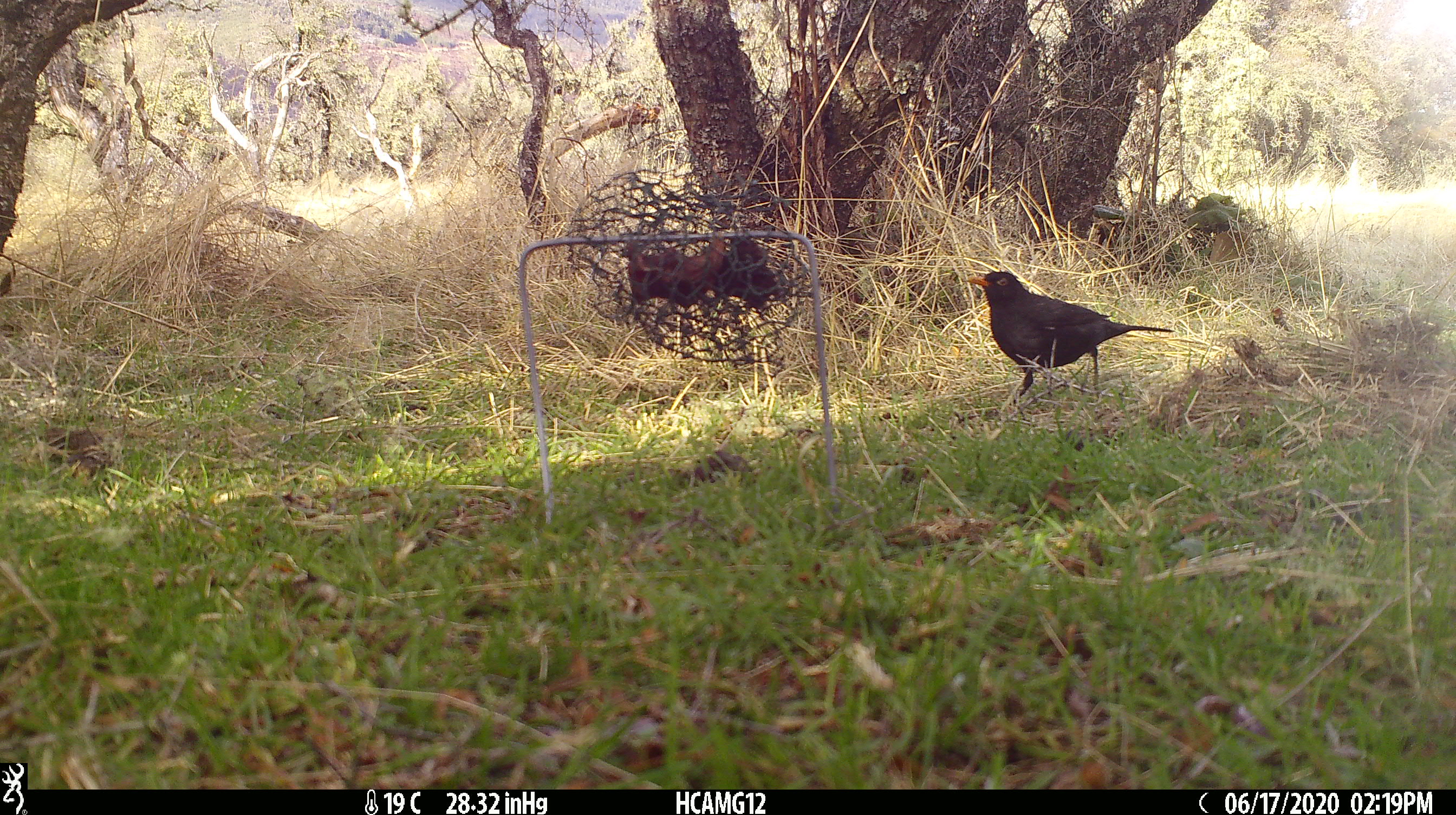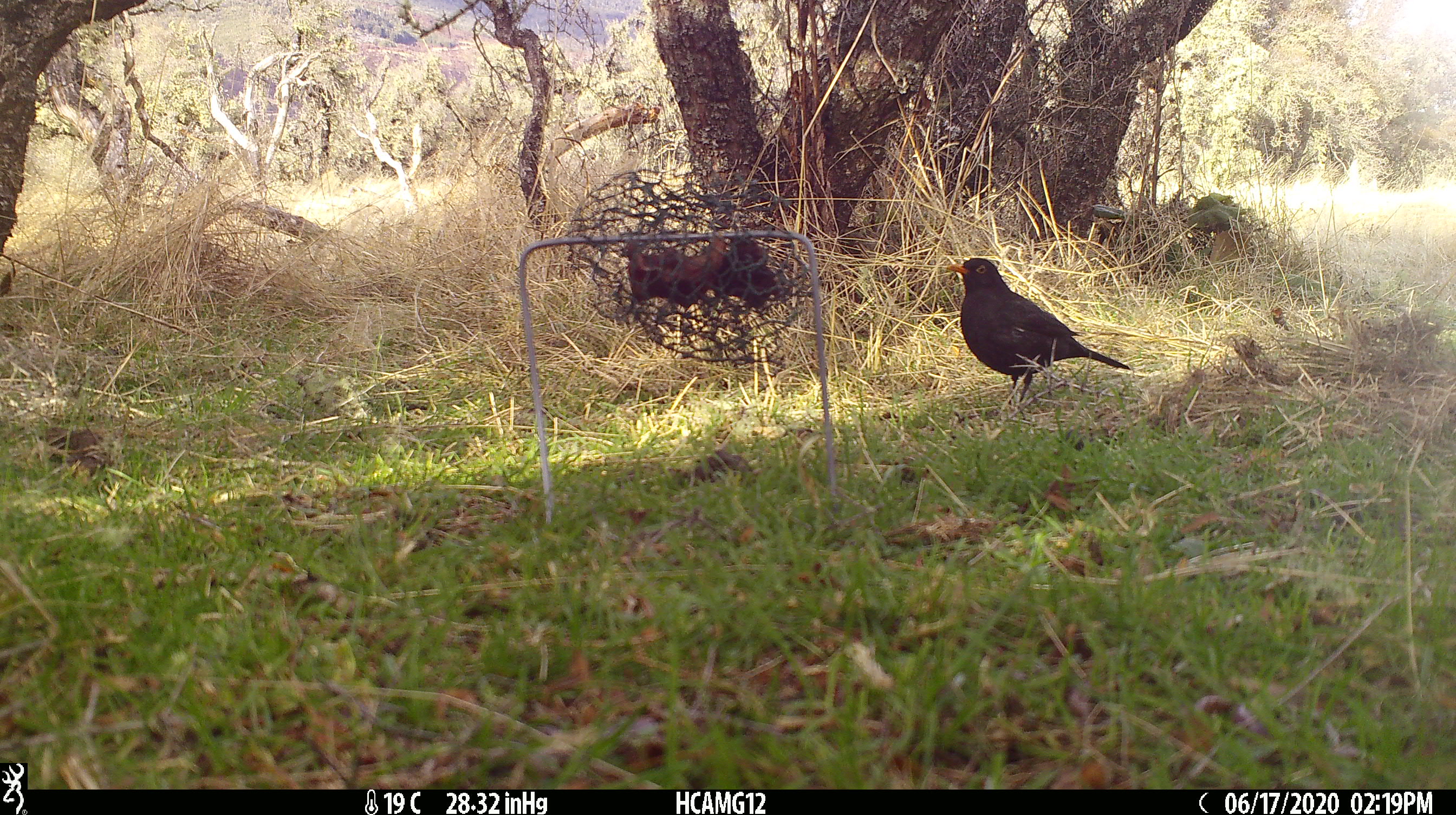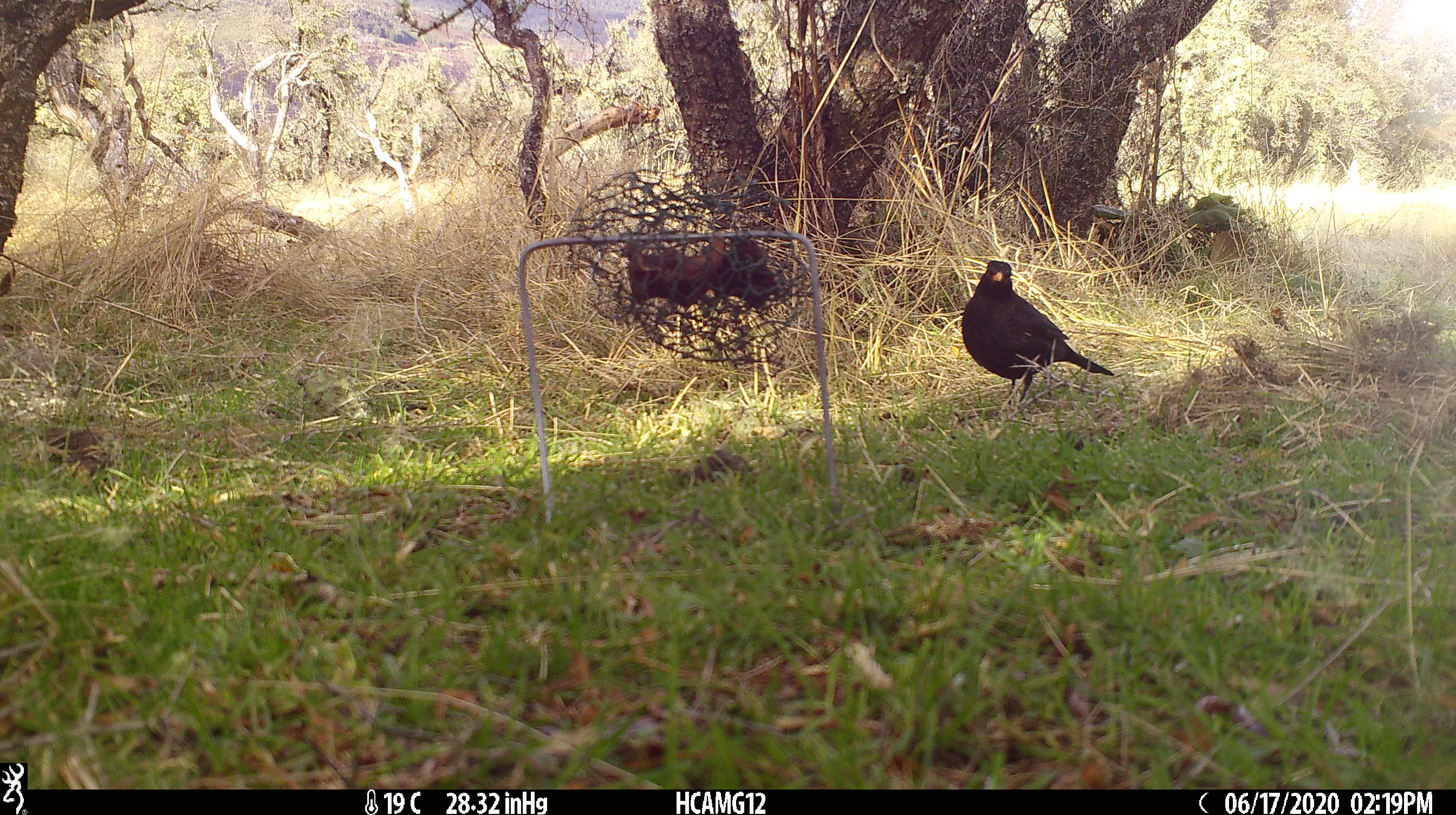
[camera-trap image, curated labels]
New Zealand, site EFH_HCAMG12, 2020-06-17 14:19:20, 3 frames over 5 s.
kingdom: Animalia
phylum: Chordata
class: Aves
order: Passeriformes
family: Turdidae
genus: Turdus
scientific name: Turdus merula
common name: eurasian blackbird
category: blackbird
Blackbird (eurasian blackbird) (Turdus merula).